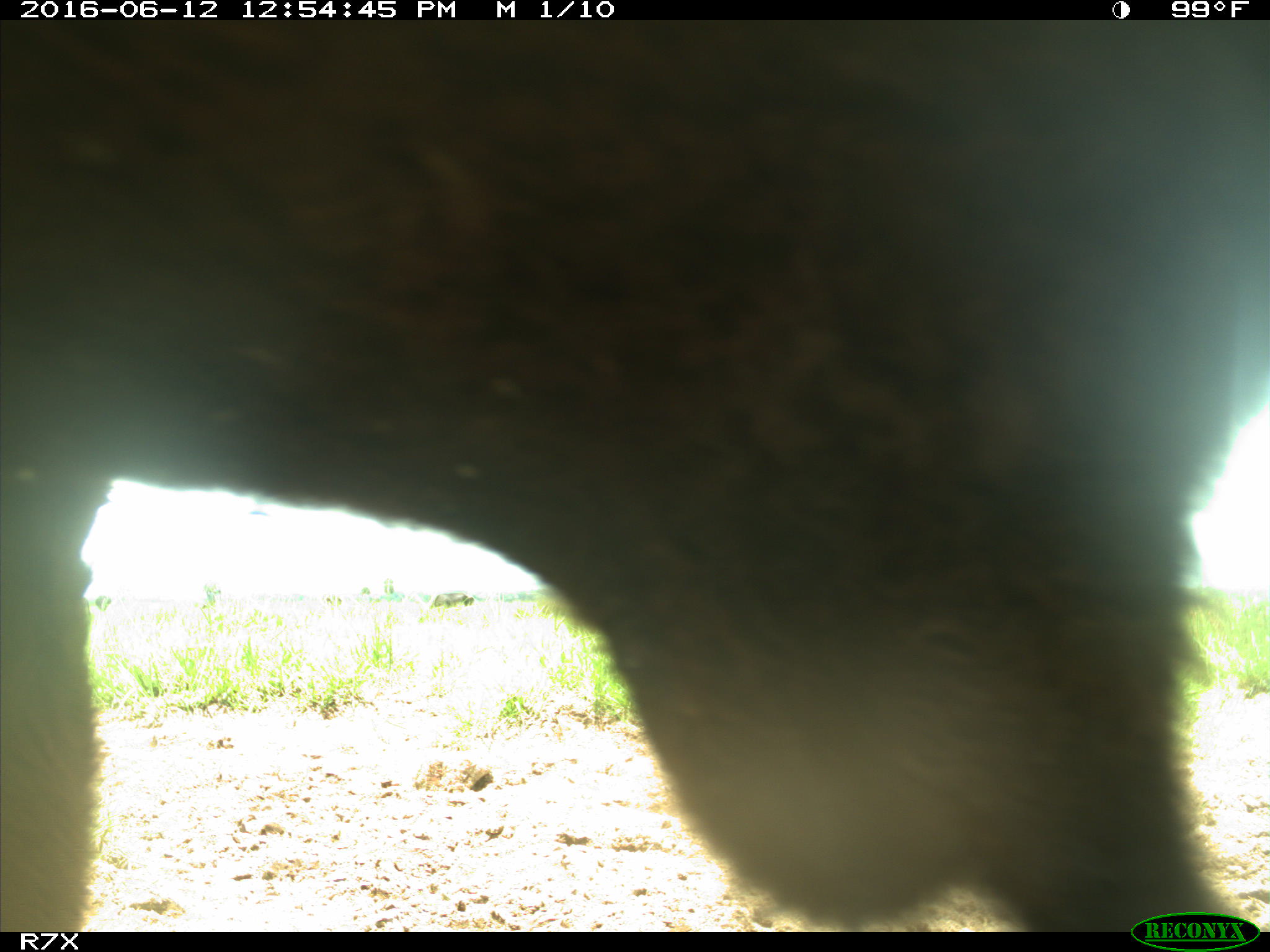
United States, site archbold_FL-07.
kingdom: Animalia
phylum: Chordata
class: Mammalia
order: Artiodactyla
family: Bovidae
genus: Bos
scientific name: Bos taurus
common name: domestic cow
Bos taurus (domestic cow).